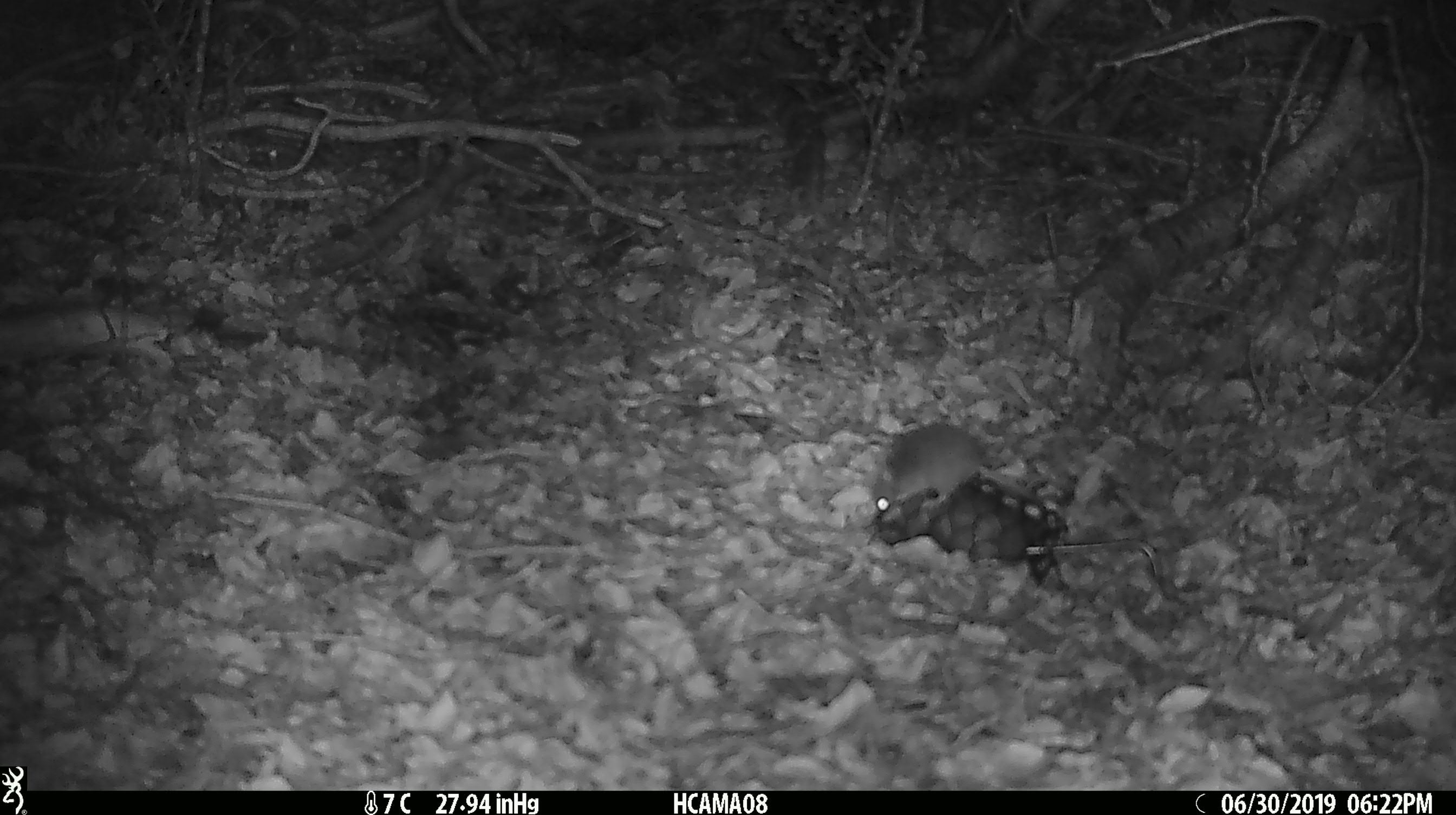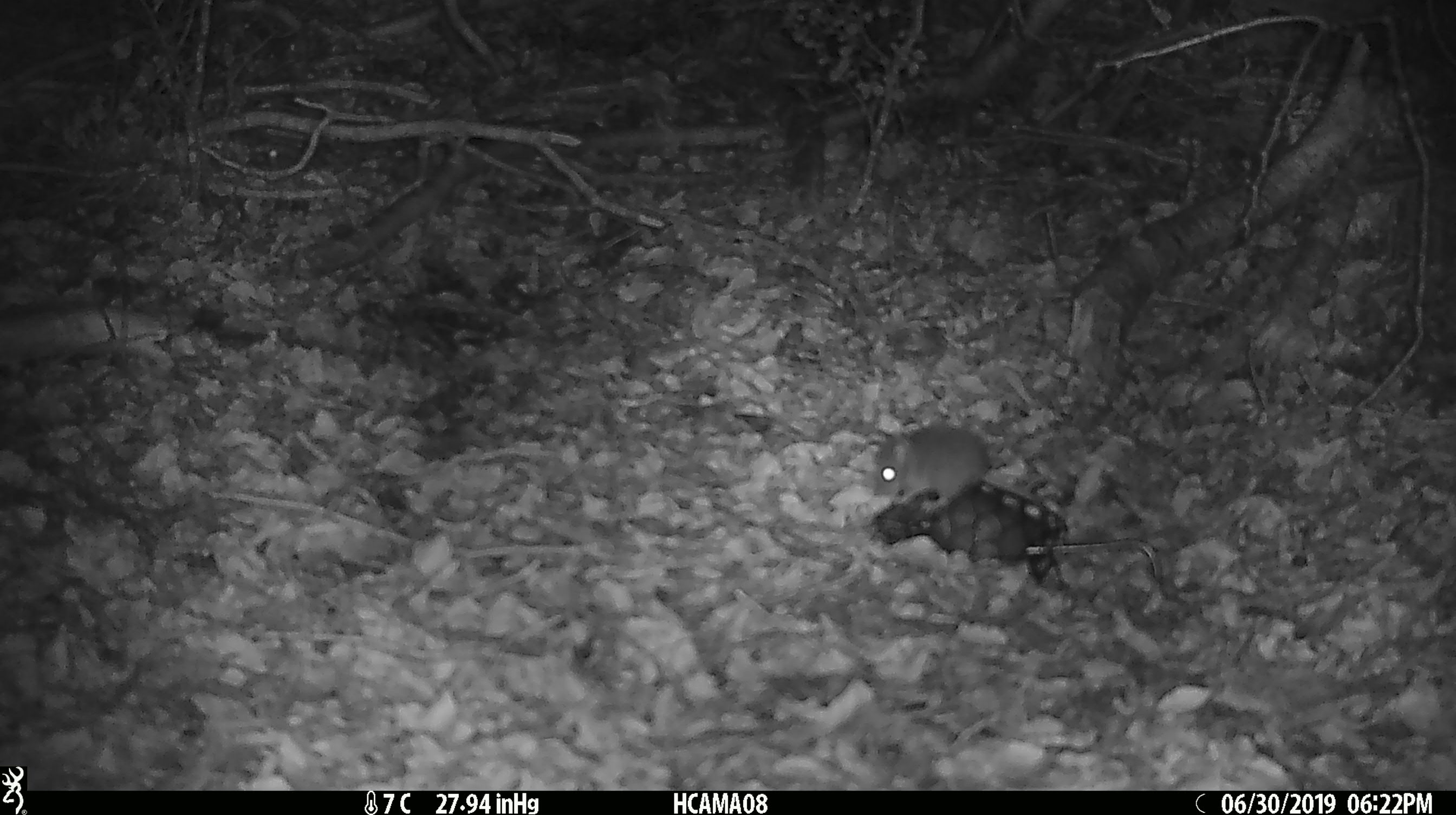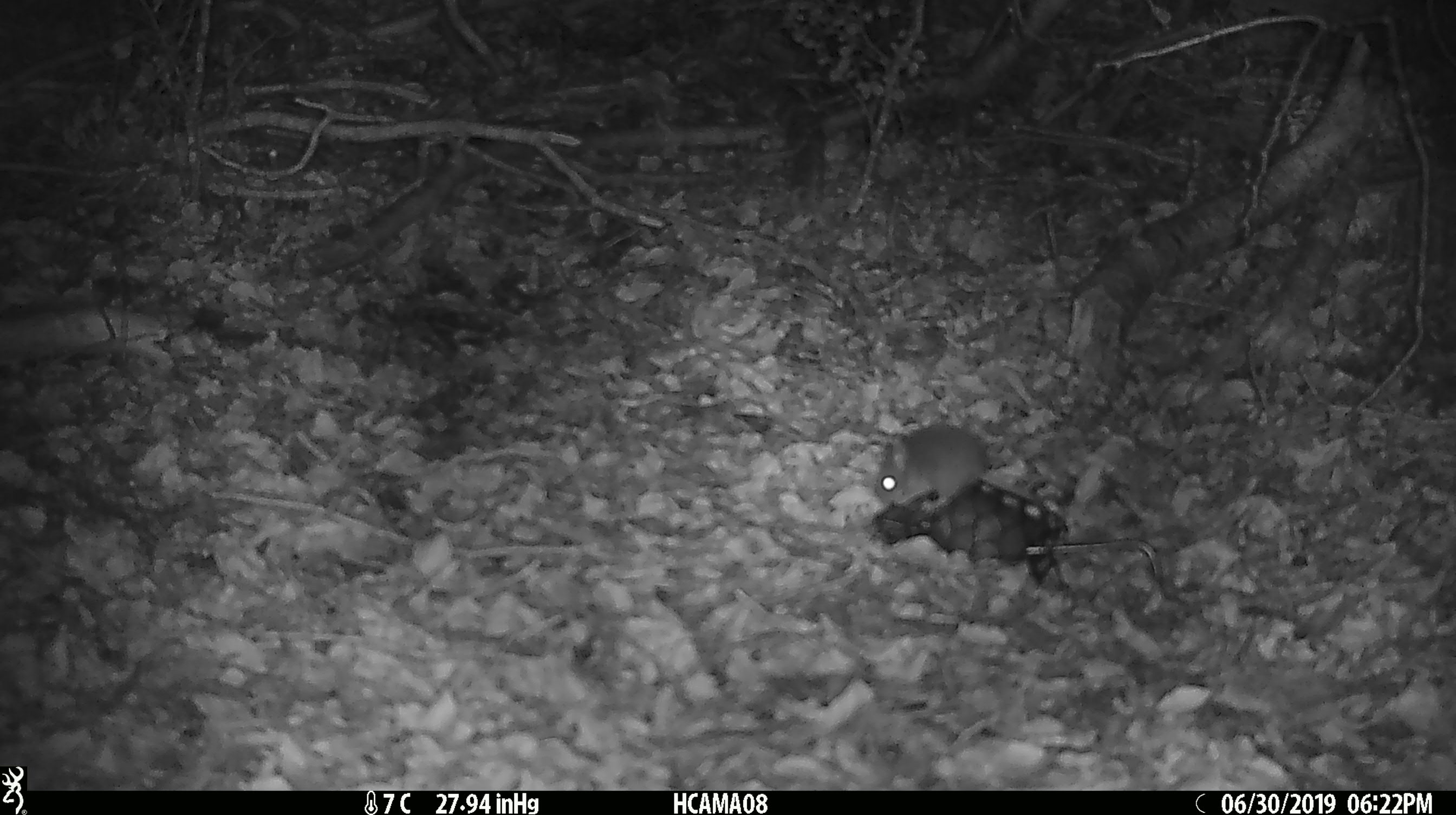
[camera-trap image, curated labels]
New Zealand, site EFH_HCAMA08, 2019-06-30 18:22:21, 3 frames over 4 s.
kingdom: Animalia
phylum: Chordata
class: Mammalia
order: Rodentia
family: Muridae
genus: Mus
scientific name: Mus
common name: mouse